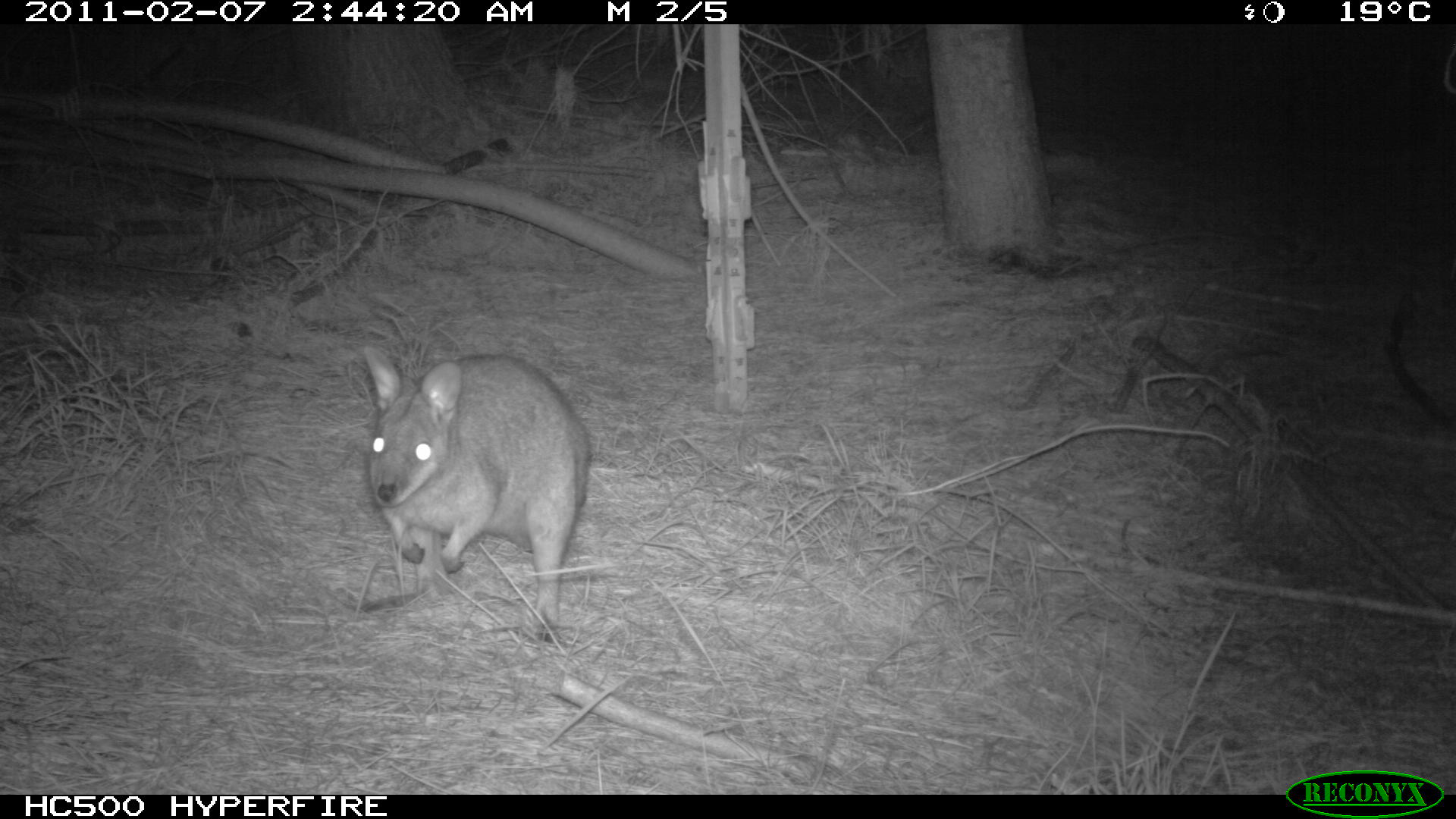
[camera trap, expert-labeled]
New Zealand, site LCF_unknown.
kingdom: Animalia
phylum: Chordata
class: Mammalia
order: Diprotodontia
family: Macropodidae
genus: Notamacropus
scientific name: Notamacropus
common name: wallaby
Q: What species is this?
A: Wallaby (Notamacropus).